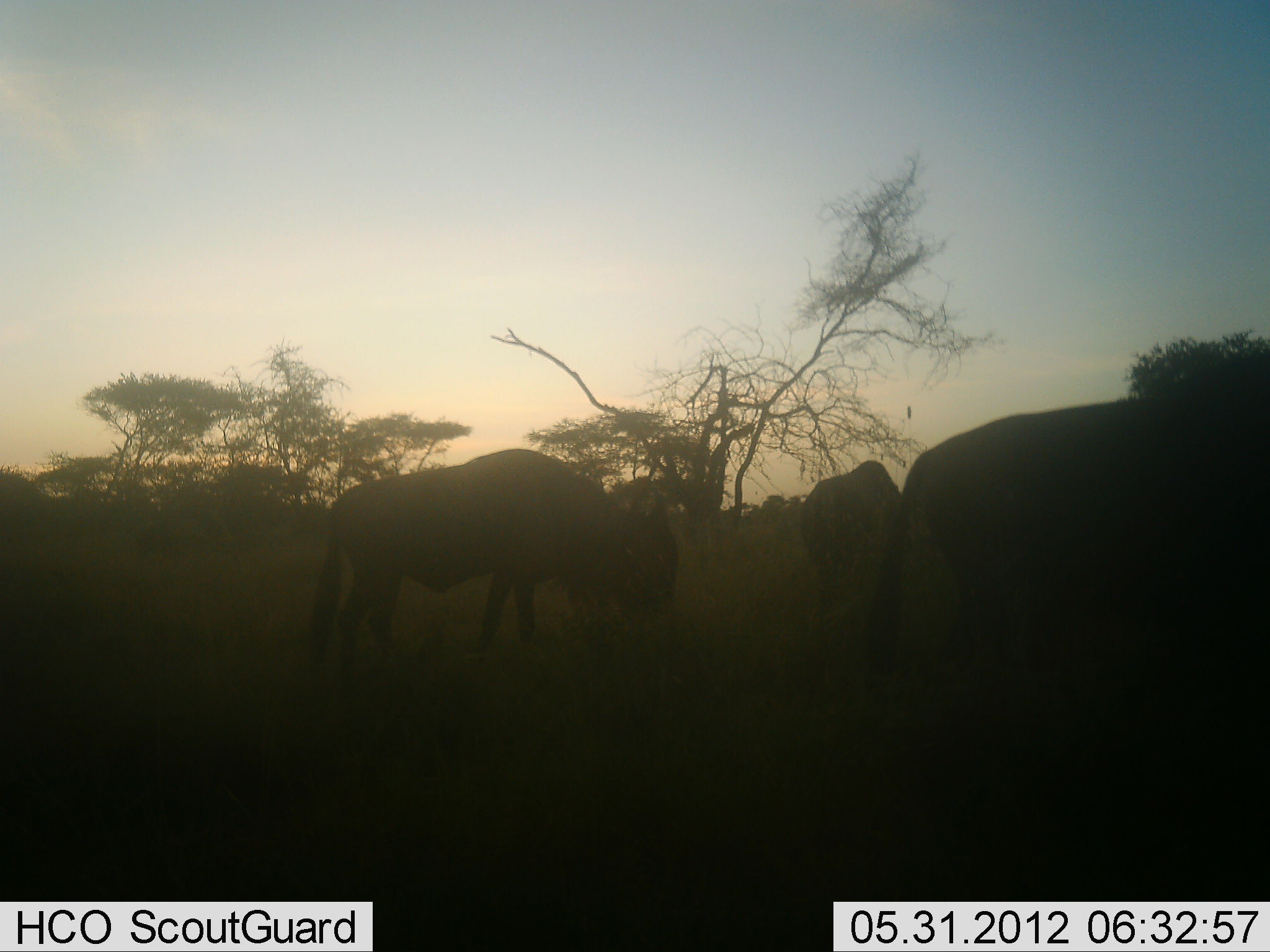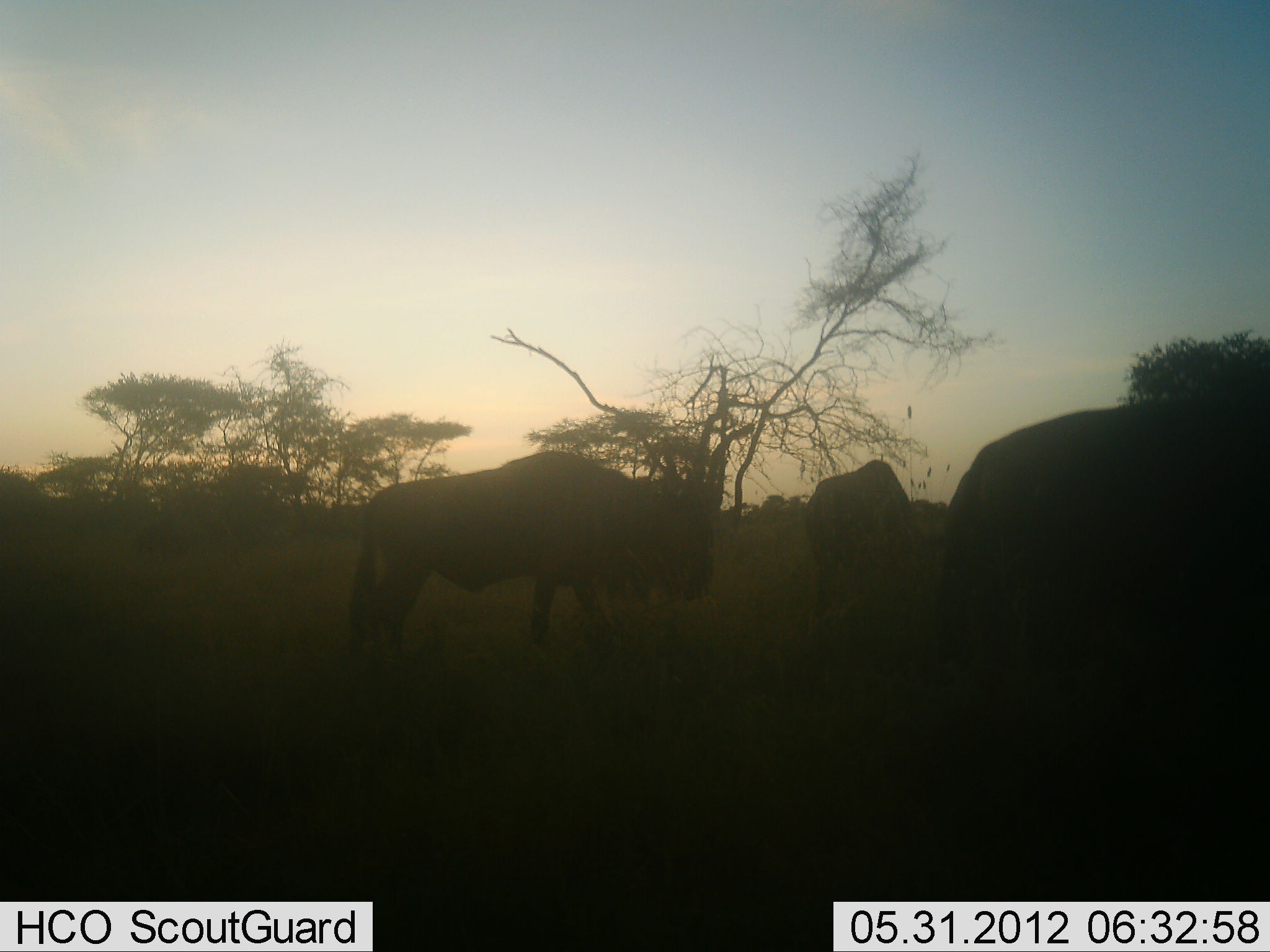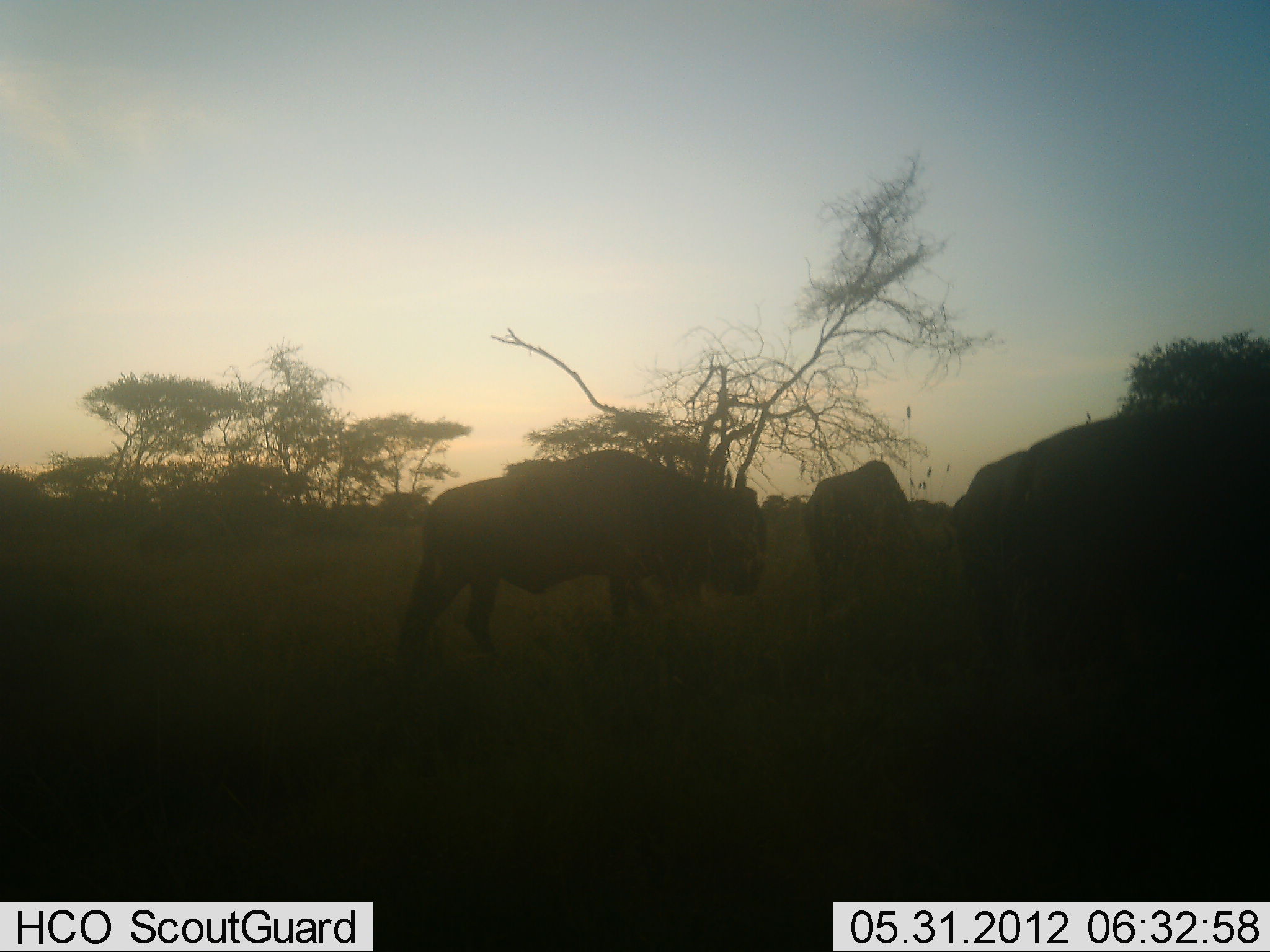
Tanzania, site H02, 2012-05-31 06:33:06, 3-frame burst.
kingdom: Animalia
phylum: Chordata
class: Mammalia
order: Artiodactyla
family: Bovidae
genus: Connochaetes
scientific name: Connochaetes taurinus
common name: blue wildebeest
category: wildebeest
Wildebeest (blue wildebeest) (Connochaetes taurinus), count 3. Behavior (volunteer vote fractions): standing 20%, resting 0%, moving 90%, interacting 0%. Young present (vote fraction): 0%. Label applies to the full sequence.